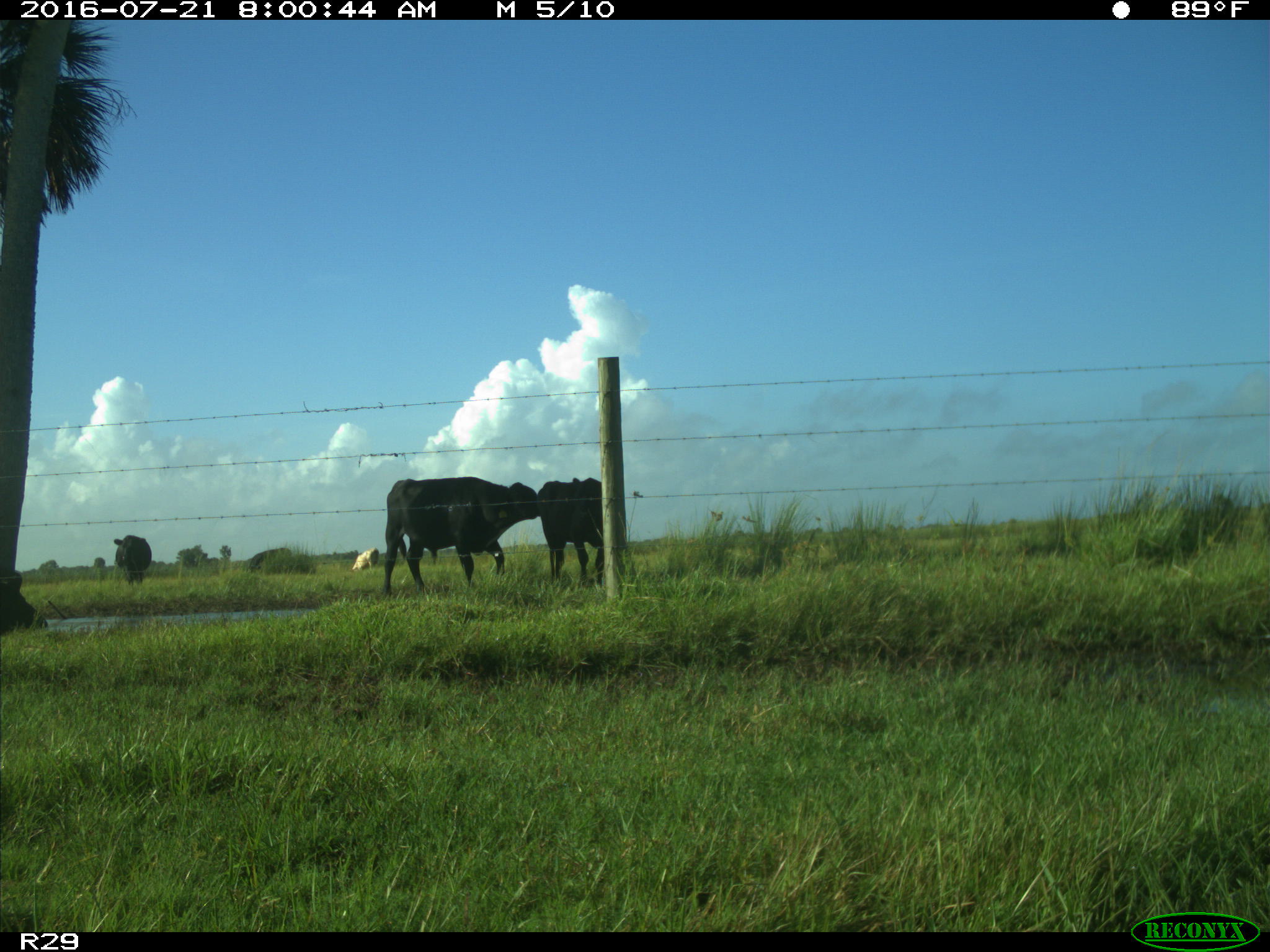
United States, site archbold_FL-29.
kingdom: Animalia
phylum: Chordata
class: Mammalia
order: Artiodactyla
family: Bovidae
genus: Bos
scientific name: Bos taurus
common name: domestic cow